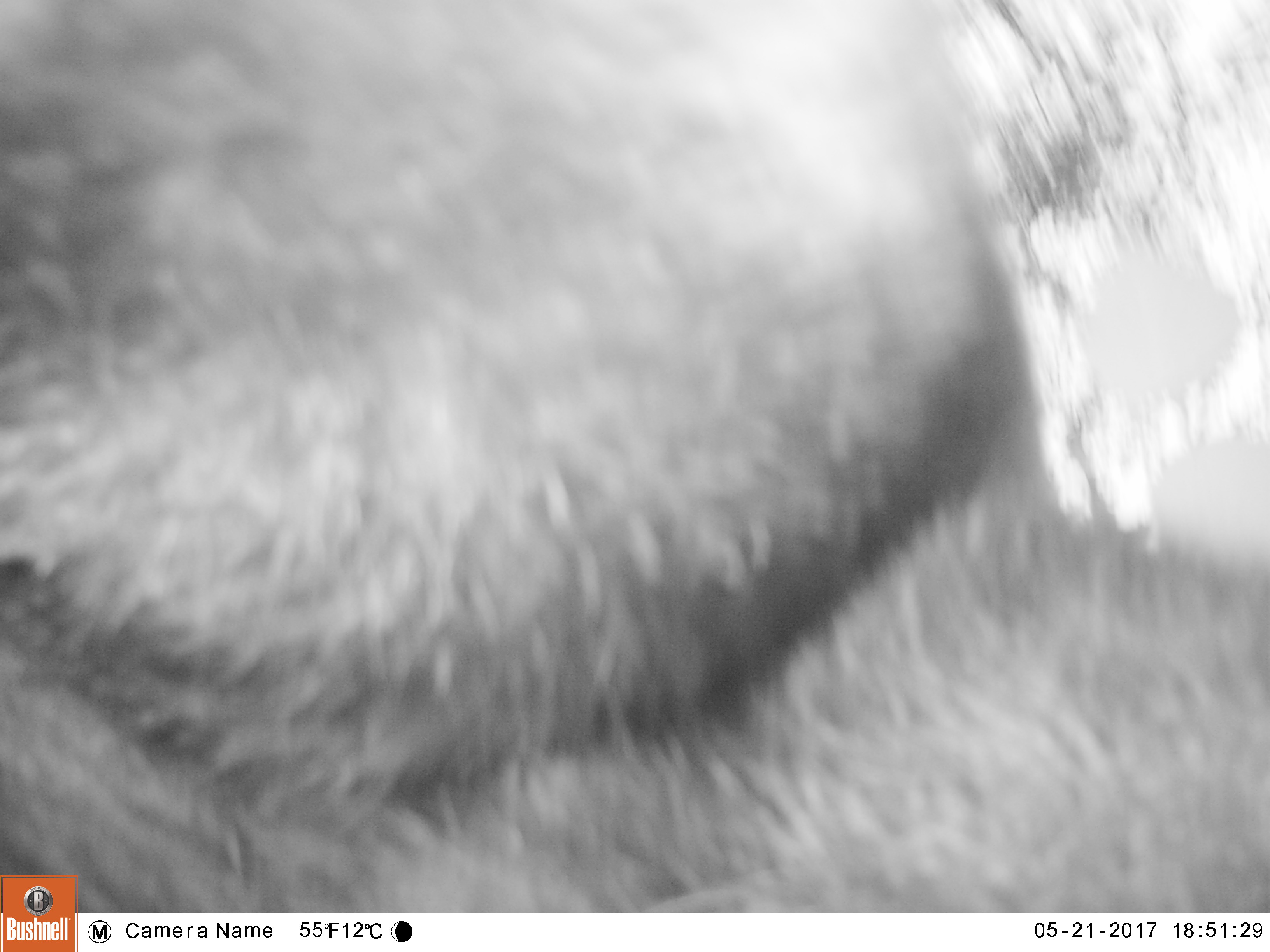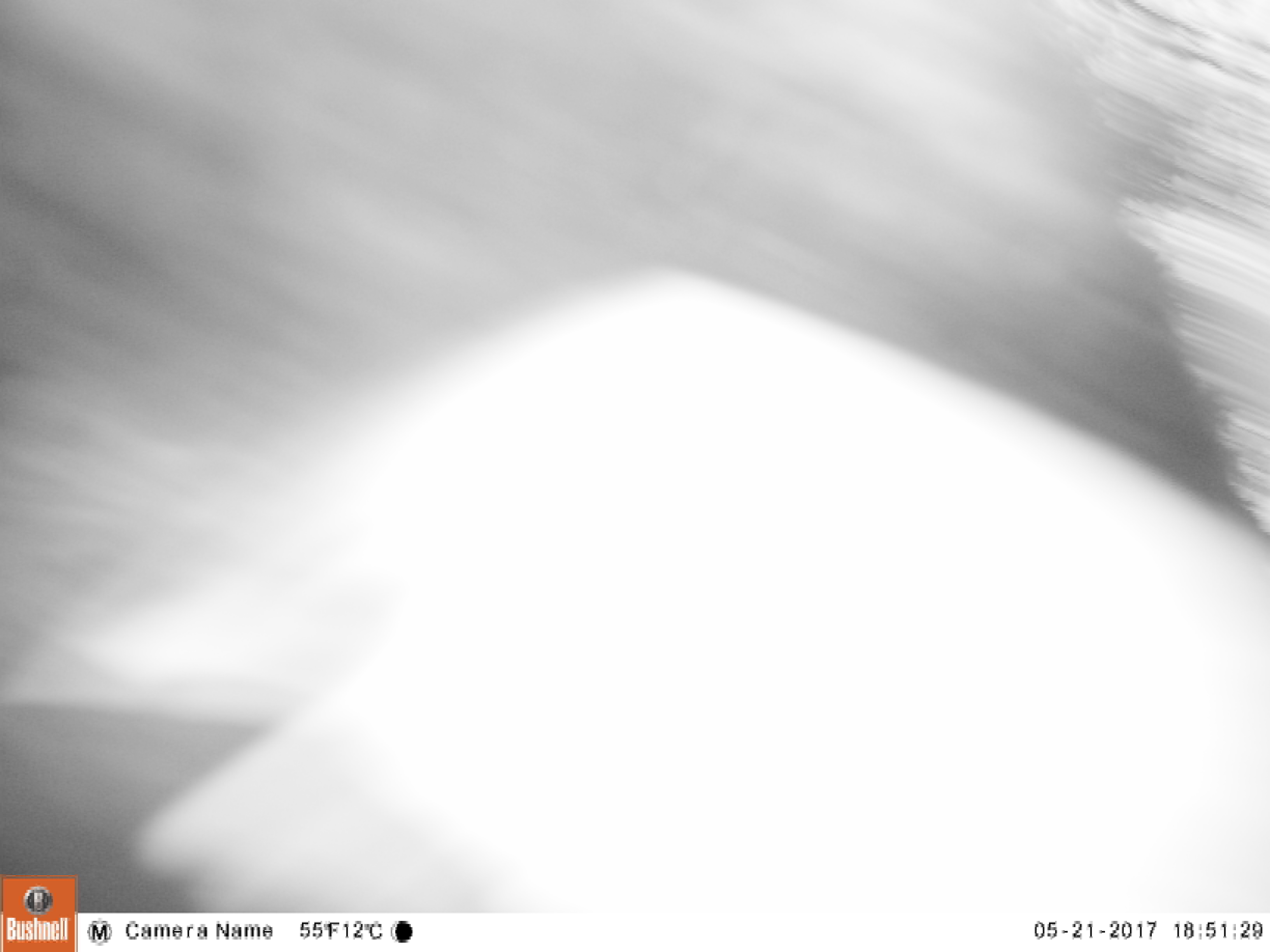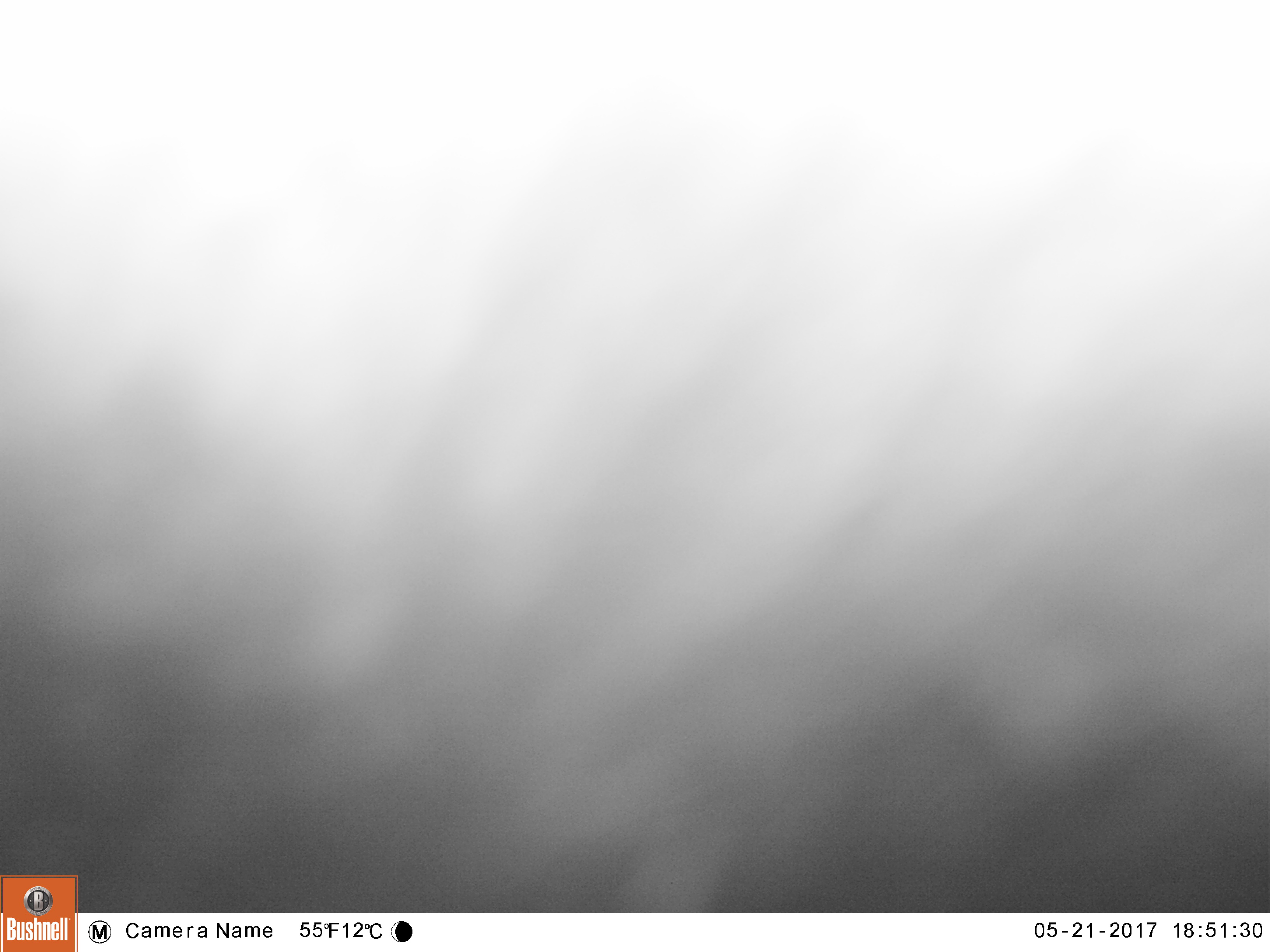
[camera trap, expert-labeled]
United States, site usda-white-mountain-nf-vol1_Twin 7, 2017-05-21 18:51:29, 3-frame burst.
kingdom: Animalia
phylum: Chordata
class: Mammalia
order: Carnivora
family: Ursidae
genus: Ursus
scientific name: Ursus americanus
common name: black bear